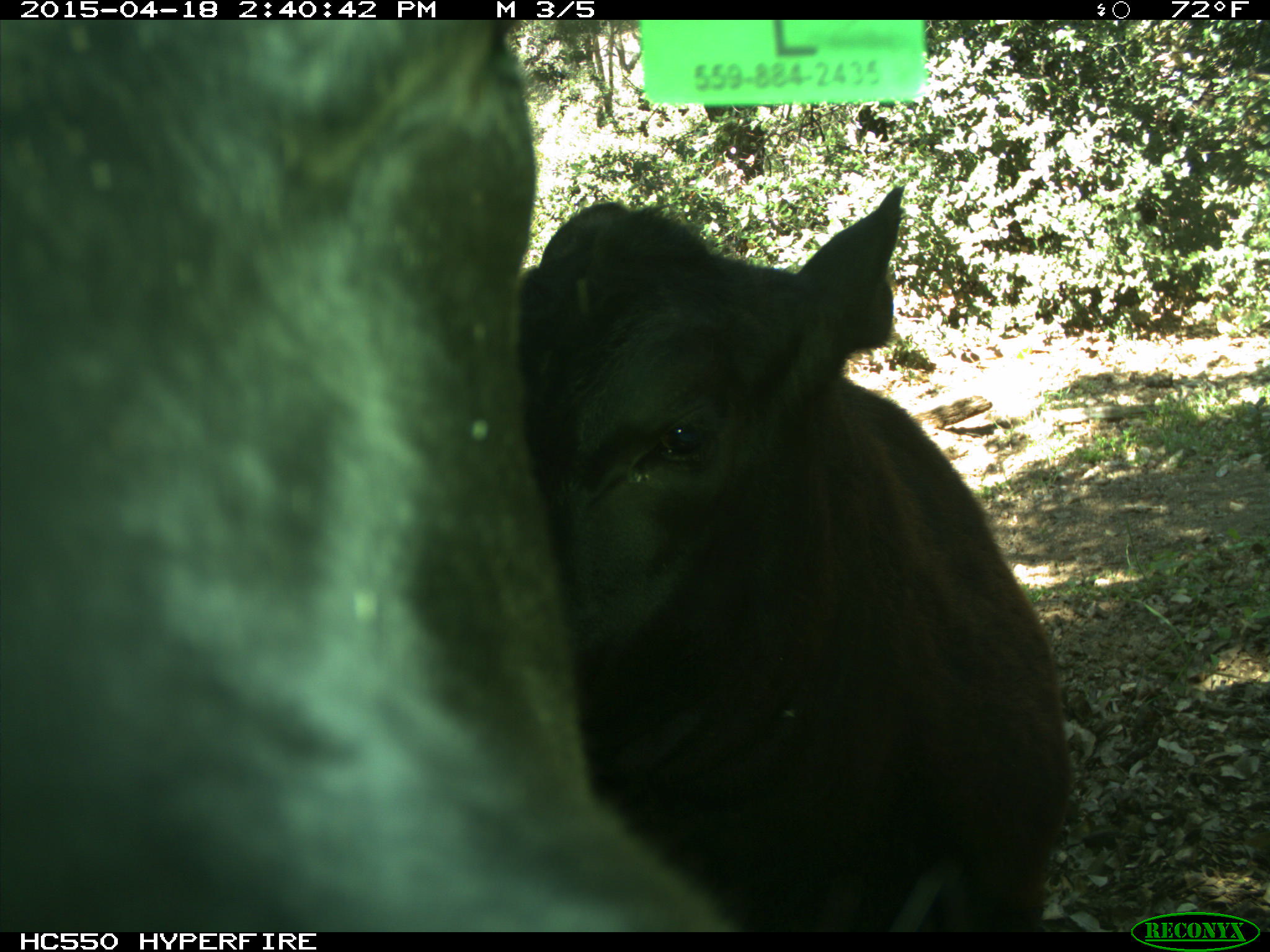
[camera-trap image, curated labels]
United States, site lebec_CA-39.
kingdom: Animalia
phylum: Chordata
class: Mammalia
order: Artiodactyla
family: Bovidae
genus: Bos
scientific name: Bos taurus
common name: domestic cow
Bos taurus (domestic cow).